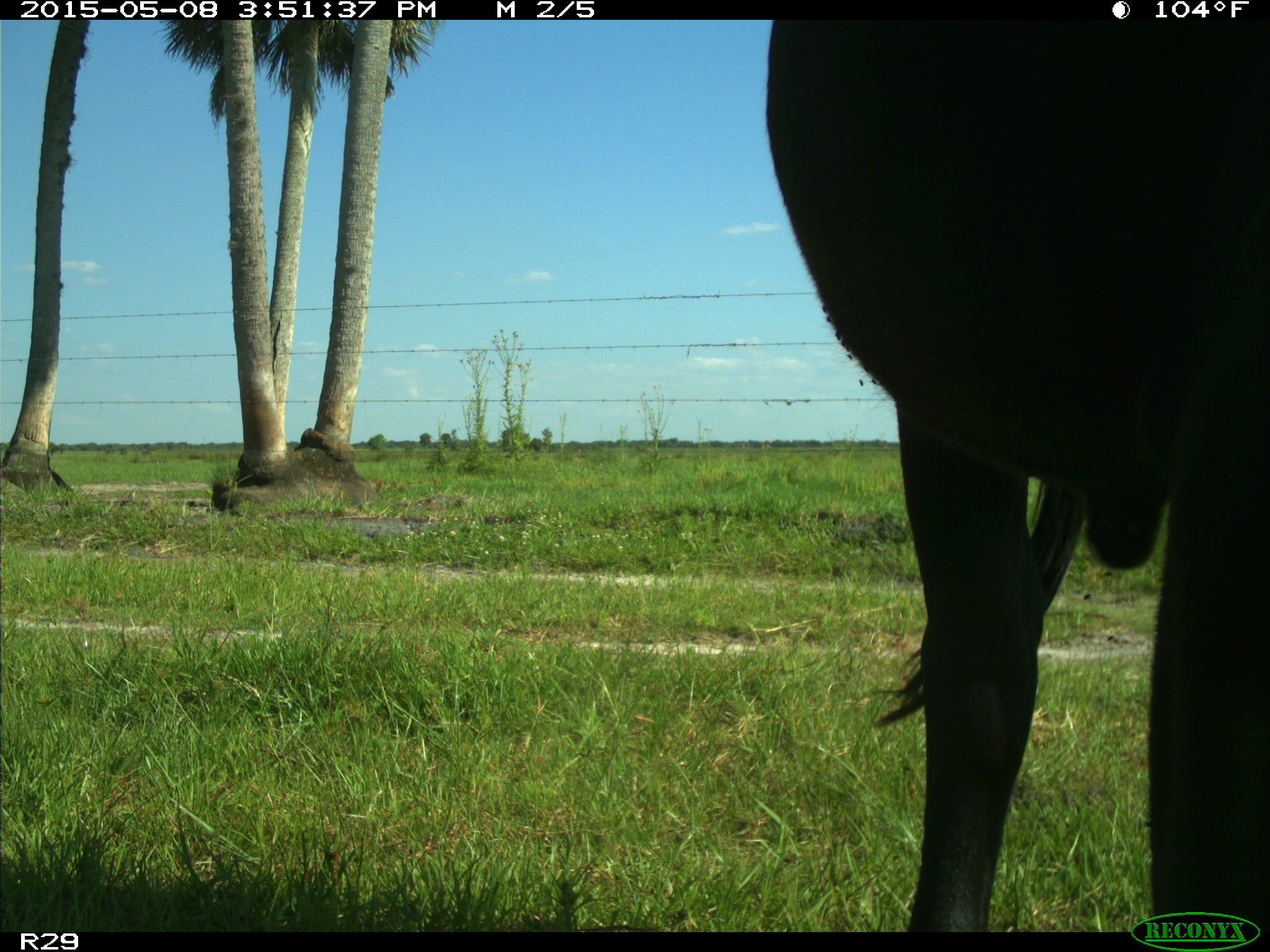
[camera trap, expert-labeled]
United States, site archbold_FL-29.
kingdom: Animalia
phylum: Chordata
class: Mammalia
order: Artiodactyla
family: Bovidae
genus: Bos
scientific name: Bos taurus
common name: domestic cow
Bos taurus (domestic cow).